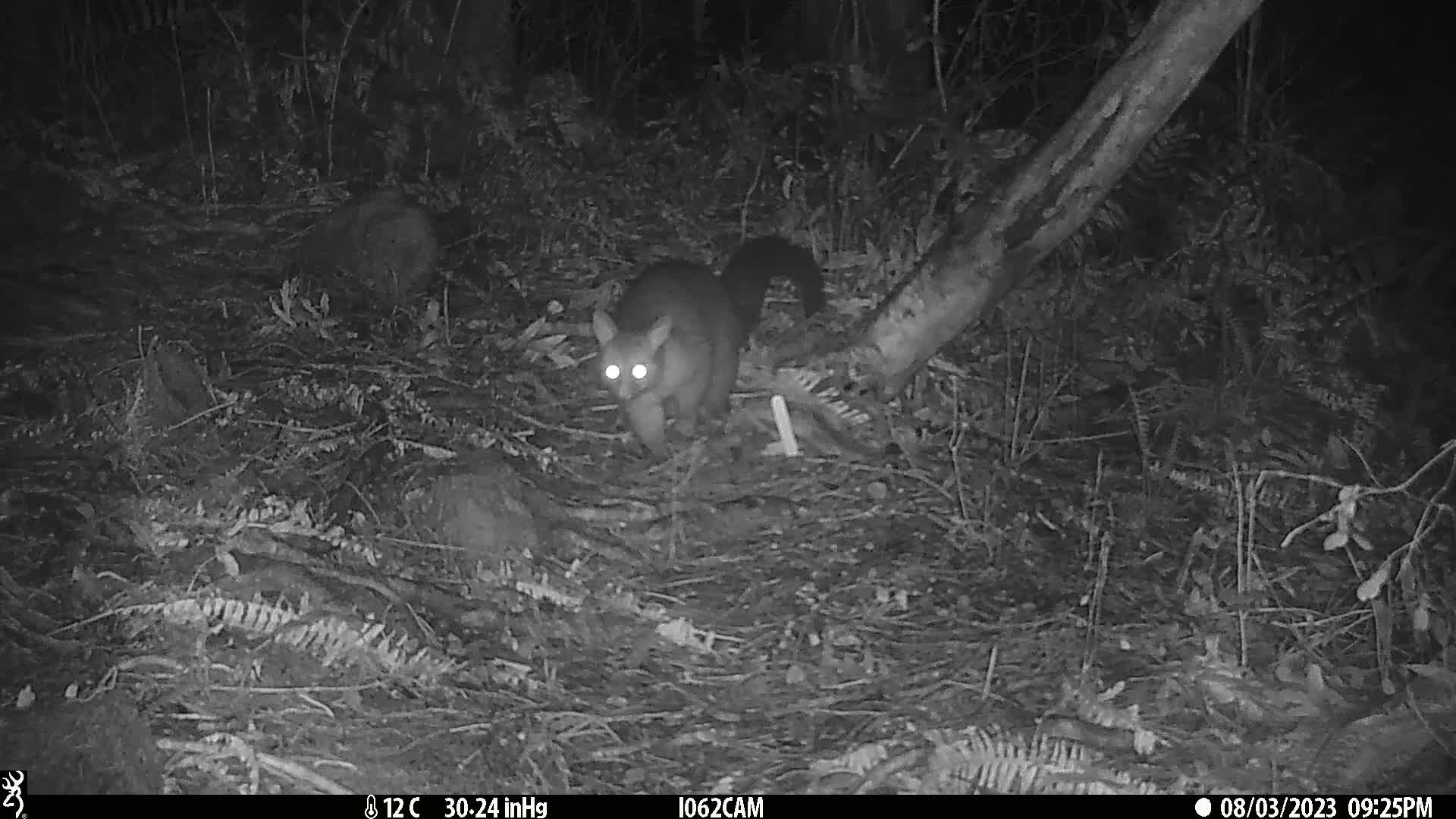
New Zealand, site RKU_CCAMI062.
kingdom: Animalia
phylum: Chordata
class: Mammalia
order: Diprotodontia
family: Phalangeridae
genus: Trichosurus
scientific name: Trichosurus vulpecula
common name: common brushtail possum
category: possum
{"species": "possum (common brushtail possum) (Trichosurus vulpecula)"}